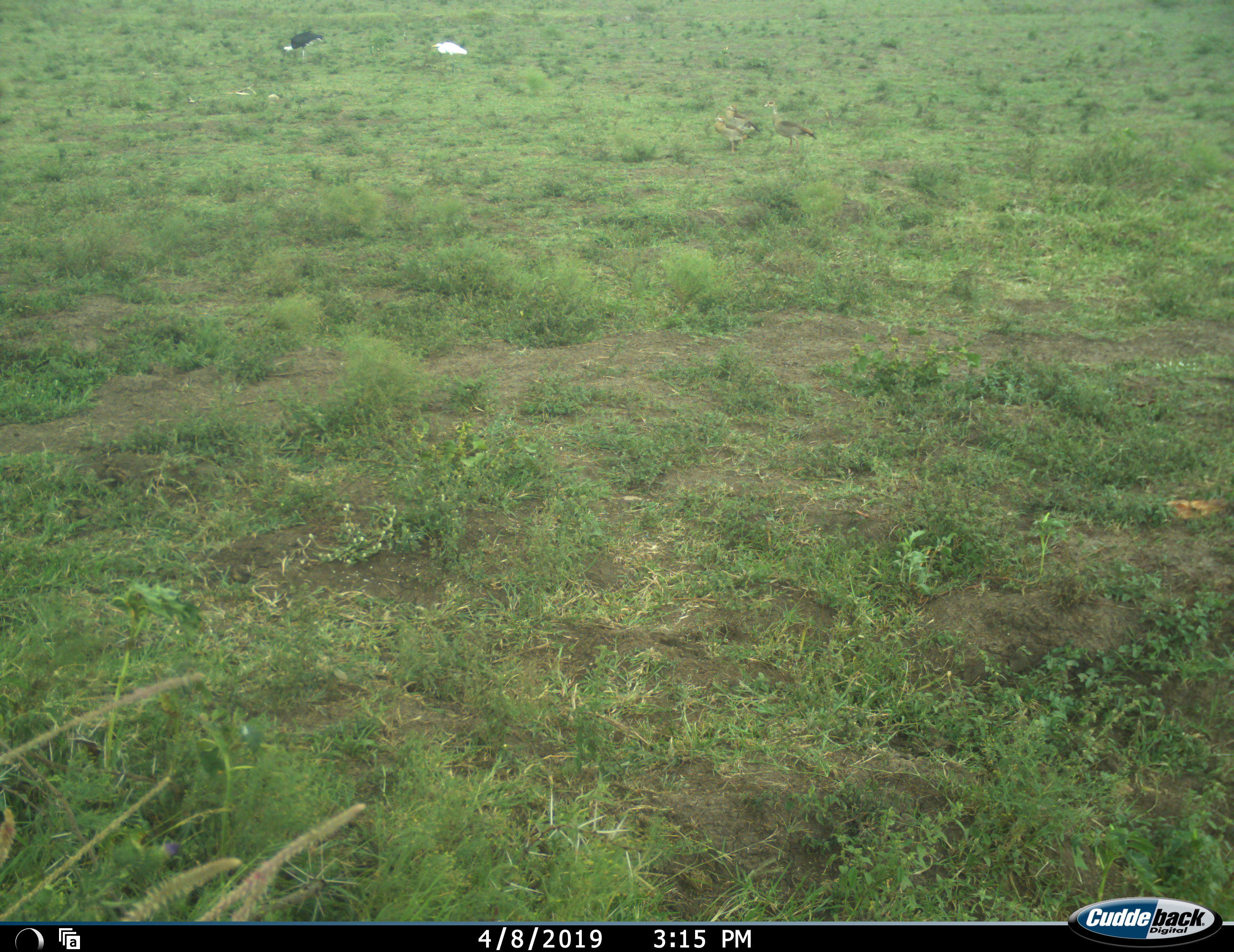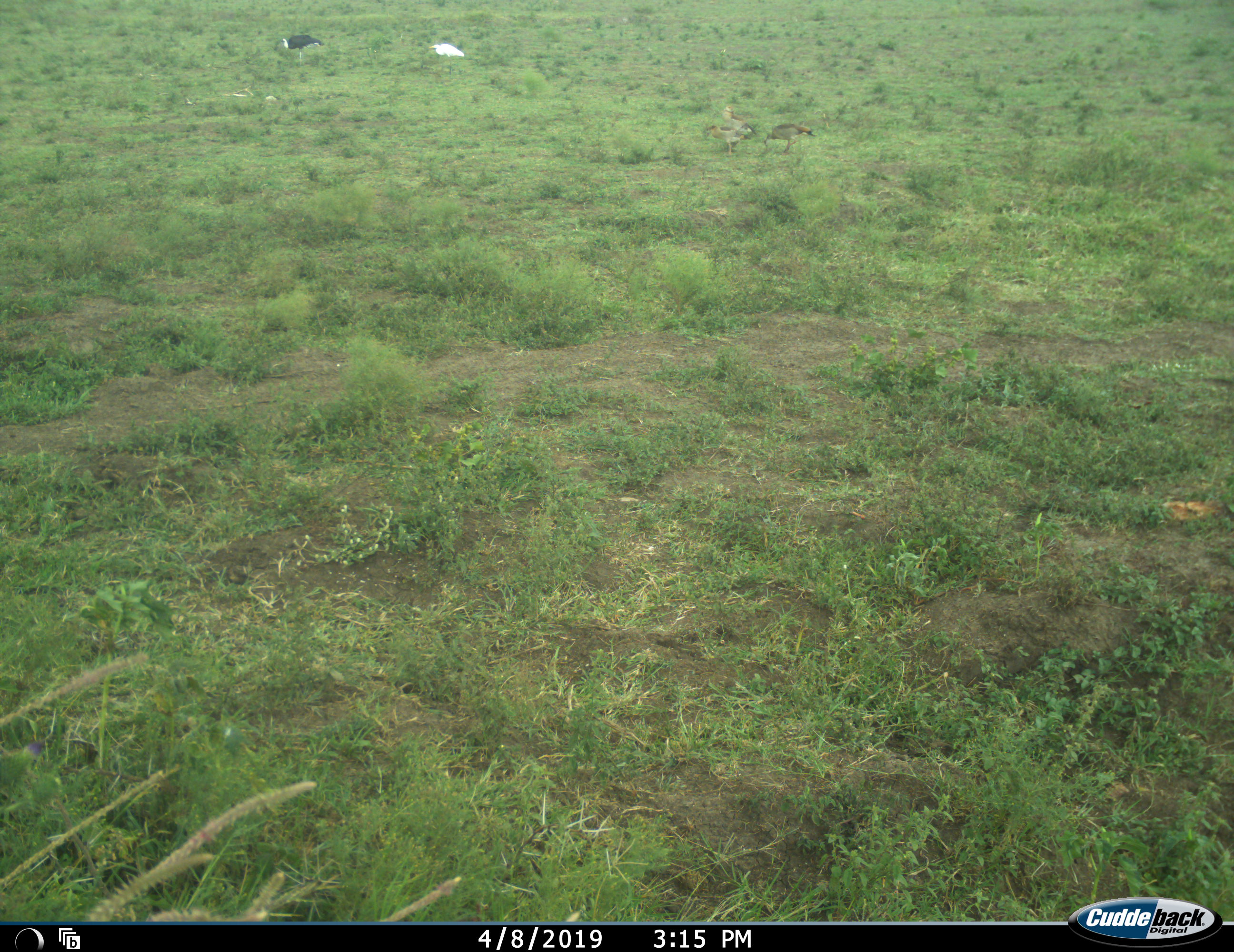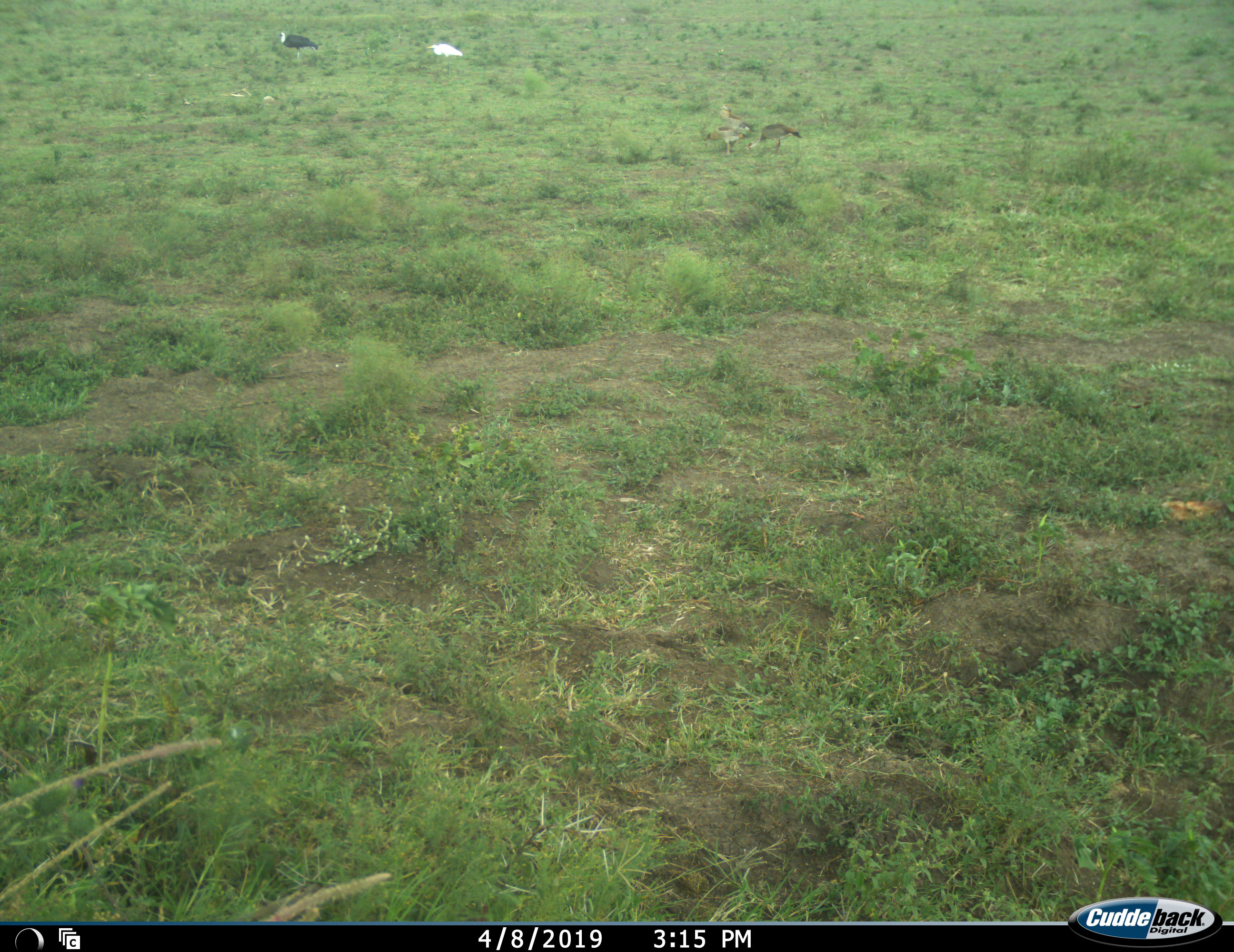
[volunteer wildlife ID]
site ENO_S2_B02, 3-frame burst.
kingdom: Animalia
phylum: Chordata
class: Aves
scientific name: Aves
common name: bird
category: birdother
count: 5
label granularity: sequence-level